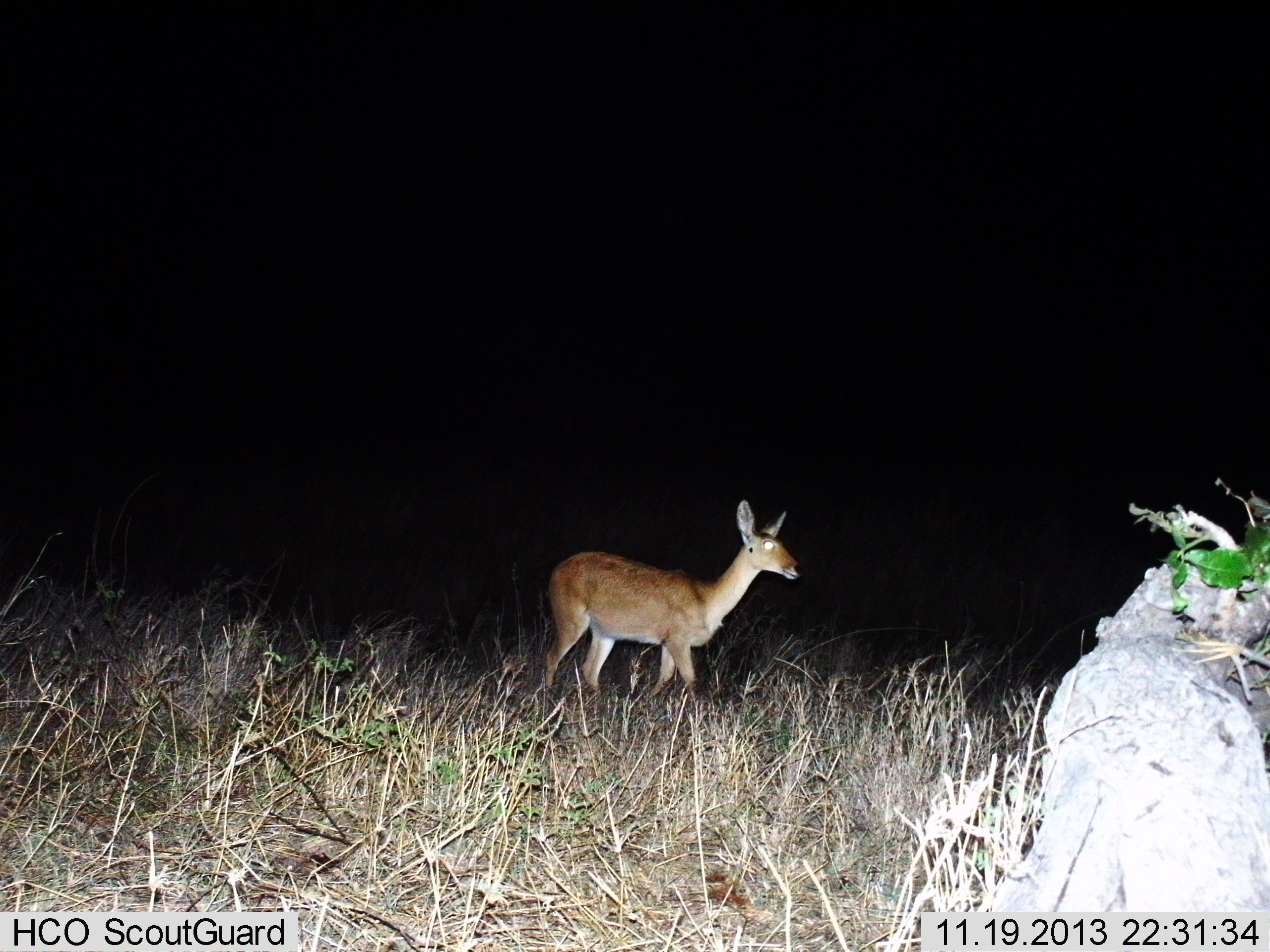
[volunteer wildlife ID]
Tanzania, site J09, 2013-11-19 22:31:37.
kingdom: Animalia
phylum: Chordata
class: Mammalia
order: Artiodactyla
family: Bovidae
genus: Redunca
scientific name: Redunca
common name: reedbuck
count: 1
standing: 82%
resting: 0%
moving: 18%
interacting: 0%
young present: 0%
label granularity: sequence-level